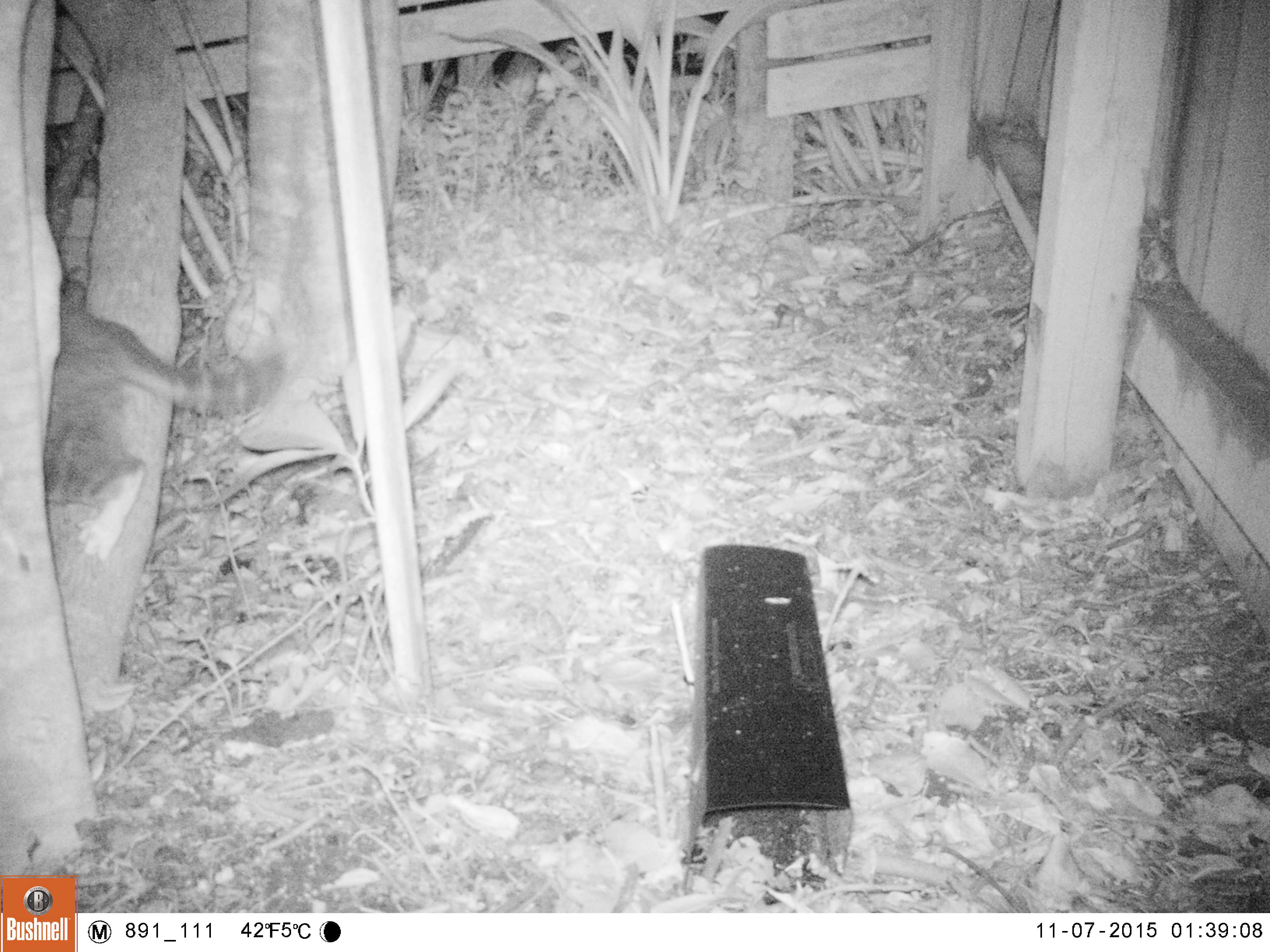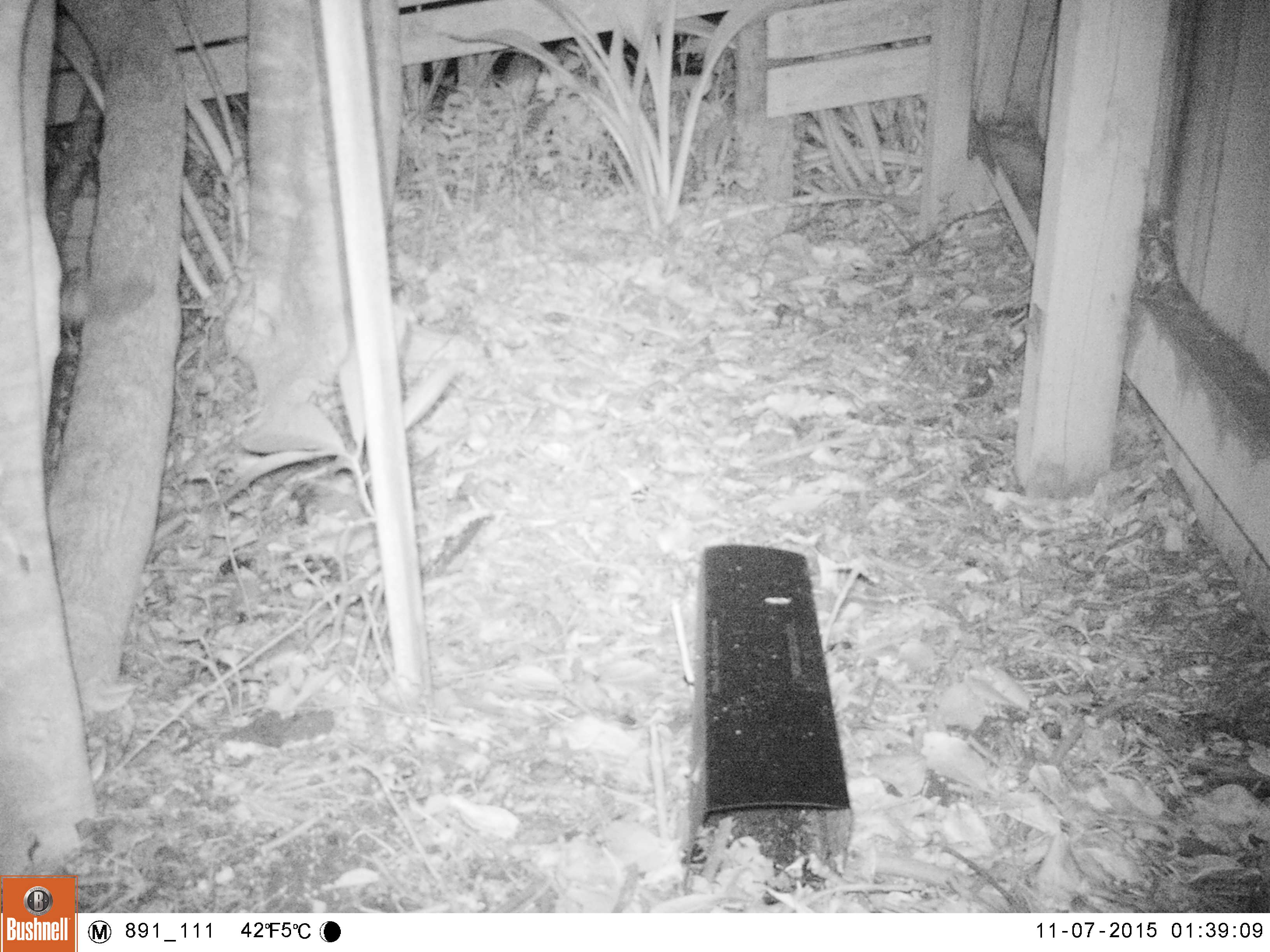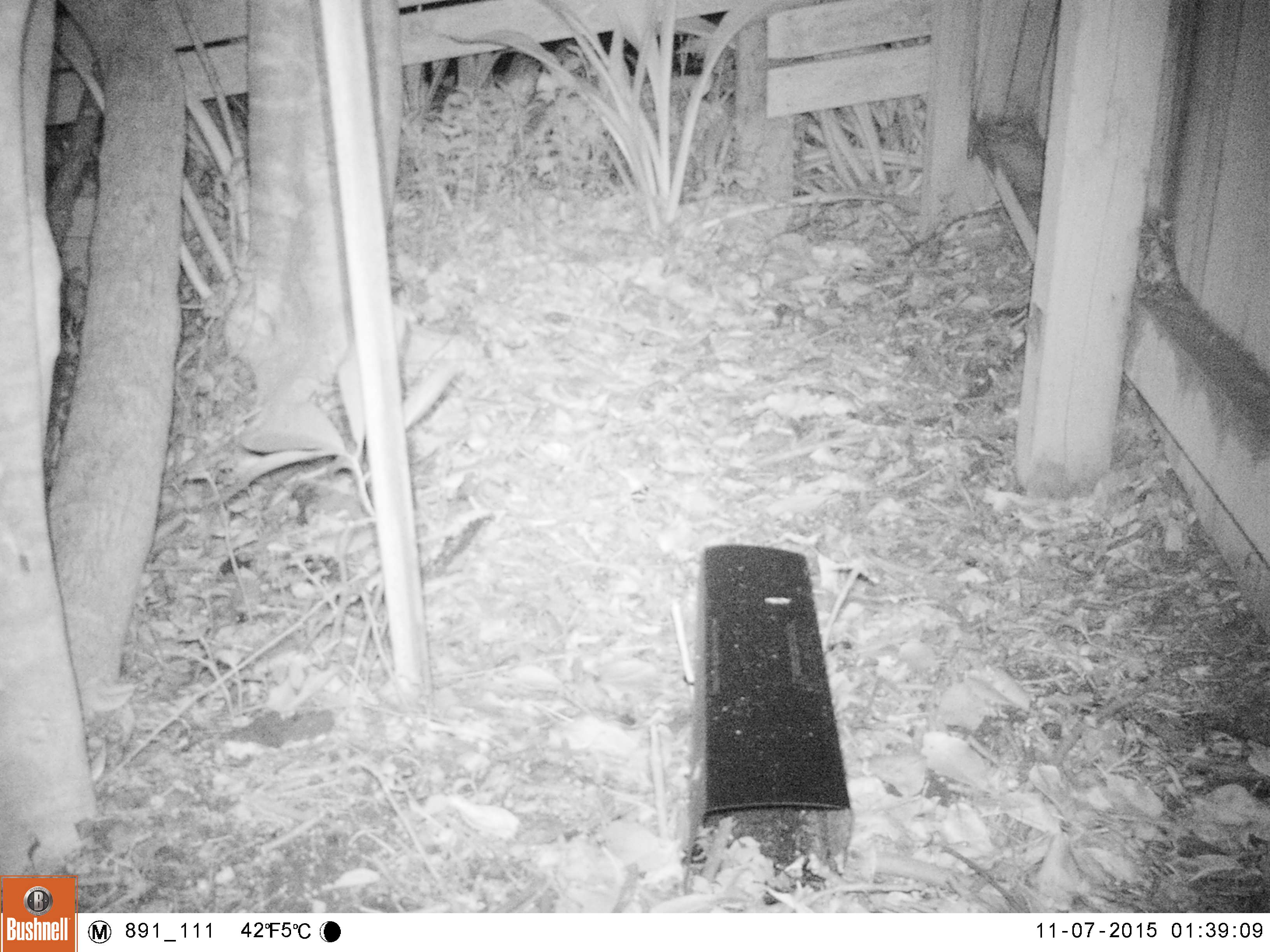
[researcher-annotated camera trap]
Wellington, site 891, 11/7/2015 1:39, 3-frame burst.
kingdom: Animalia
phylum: Chordata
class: Mammalia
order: Carnivora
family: Felidae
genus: Felis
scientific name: Felis catus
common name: cat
Cat (Felis catus).